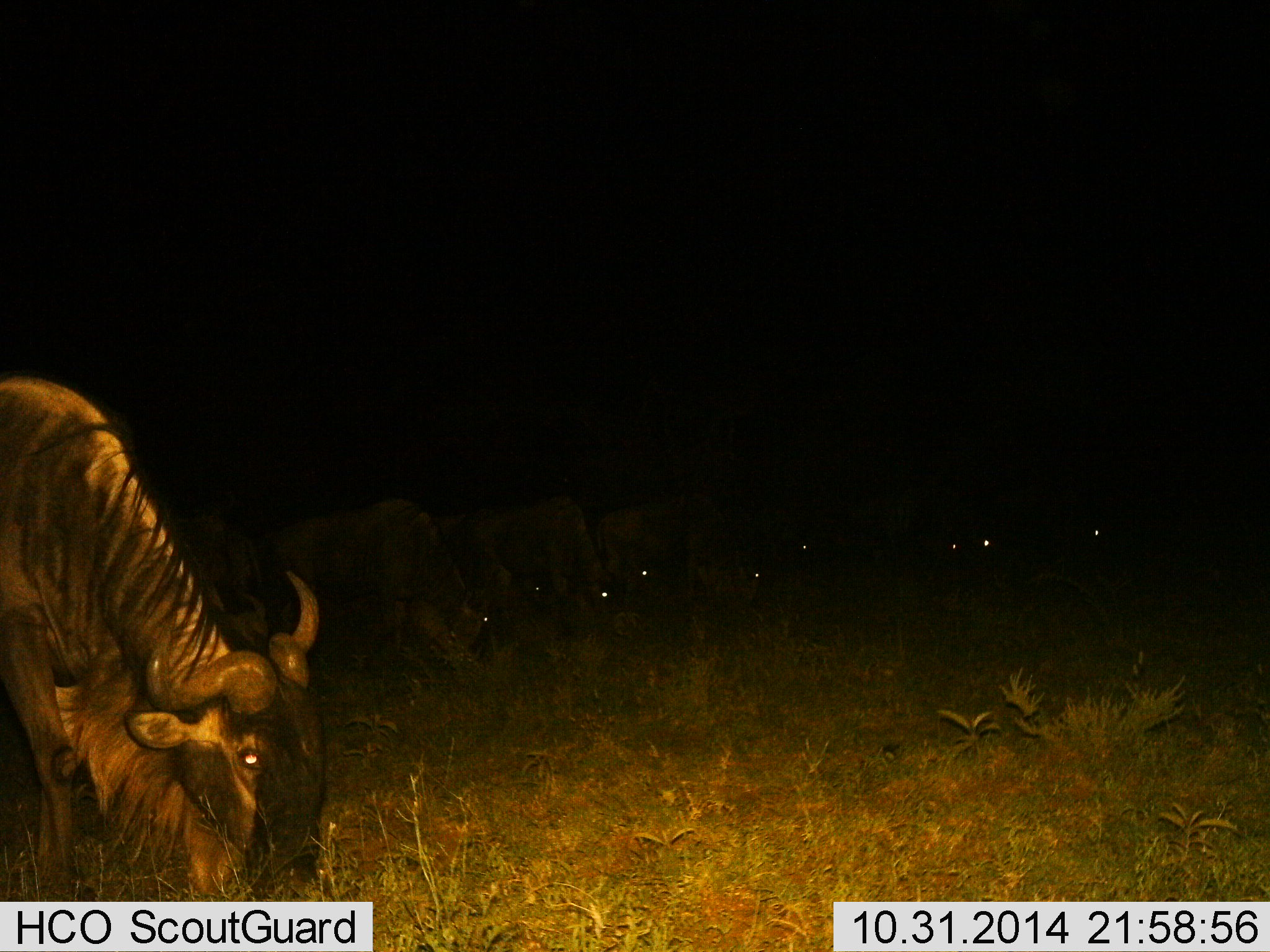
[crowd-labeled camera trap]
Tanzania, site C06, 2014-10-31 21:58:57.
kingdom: Animalia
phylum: Chordata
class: Mammalia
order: Artiodactyla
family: Bovidae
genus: Connochaetes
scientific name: Connochaetes taurinus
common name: blue wildebeest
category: wildebeest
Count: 11-50.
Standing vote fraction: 30%.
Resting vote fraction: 0%.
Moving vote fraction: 0%.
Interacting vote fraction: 0%.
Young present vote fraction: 0%.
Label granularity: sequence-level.